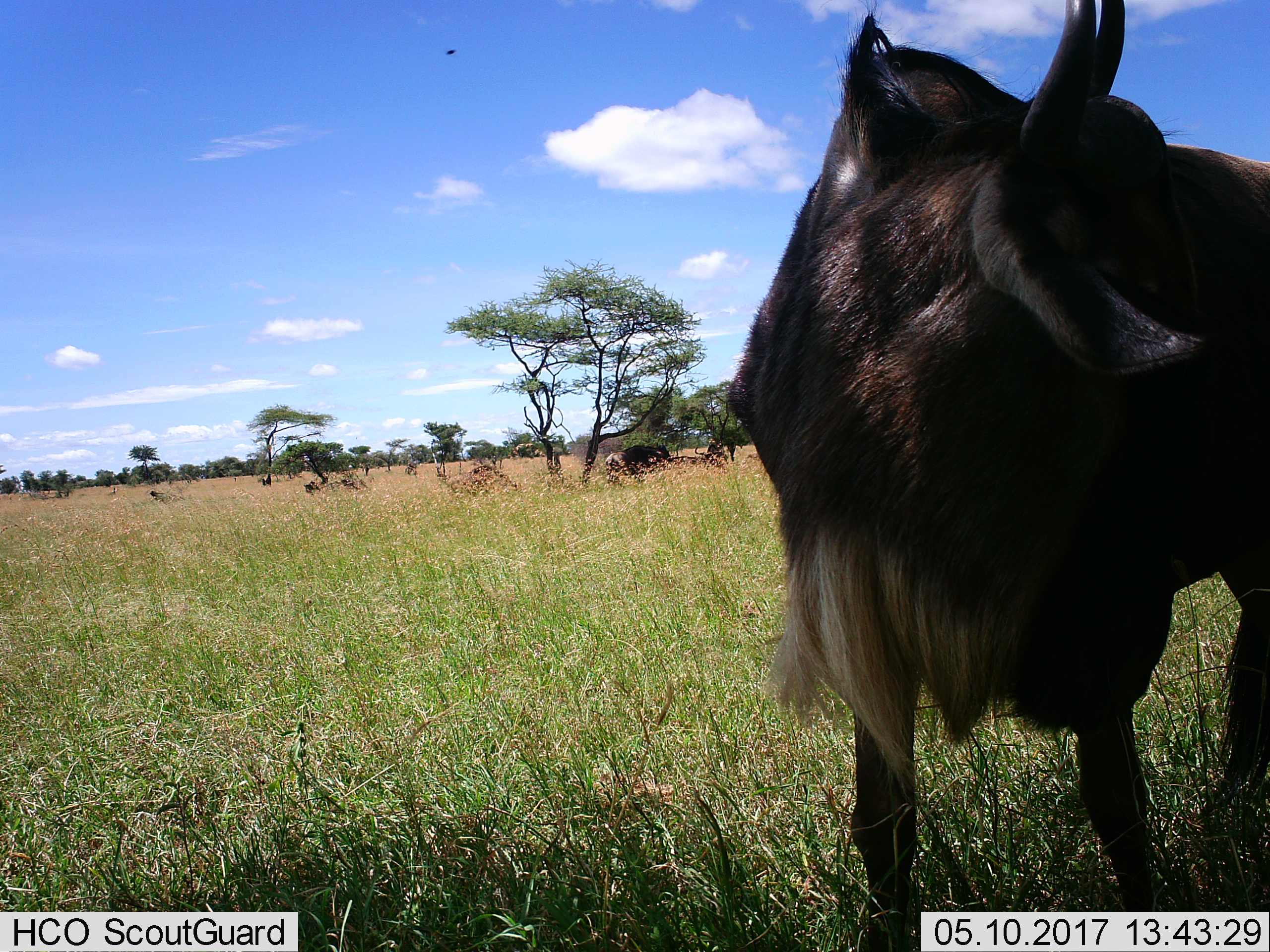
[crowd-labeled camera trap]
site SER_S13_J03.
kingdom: Animalia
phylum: Chordata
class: Mammalia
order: Artiodactyla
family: Bovidae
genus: Connochaetes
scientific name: Connochaetes taurinus taurinus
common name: blue wildebeest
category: wildebeestblue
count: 5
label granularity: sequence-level